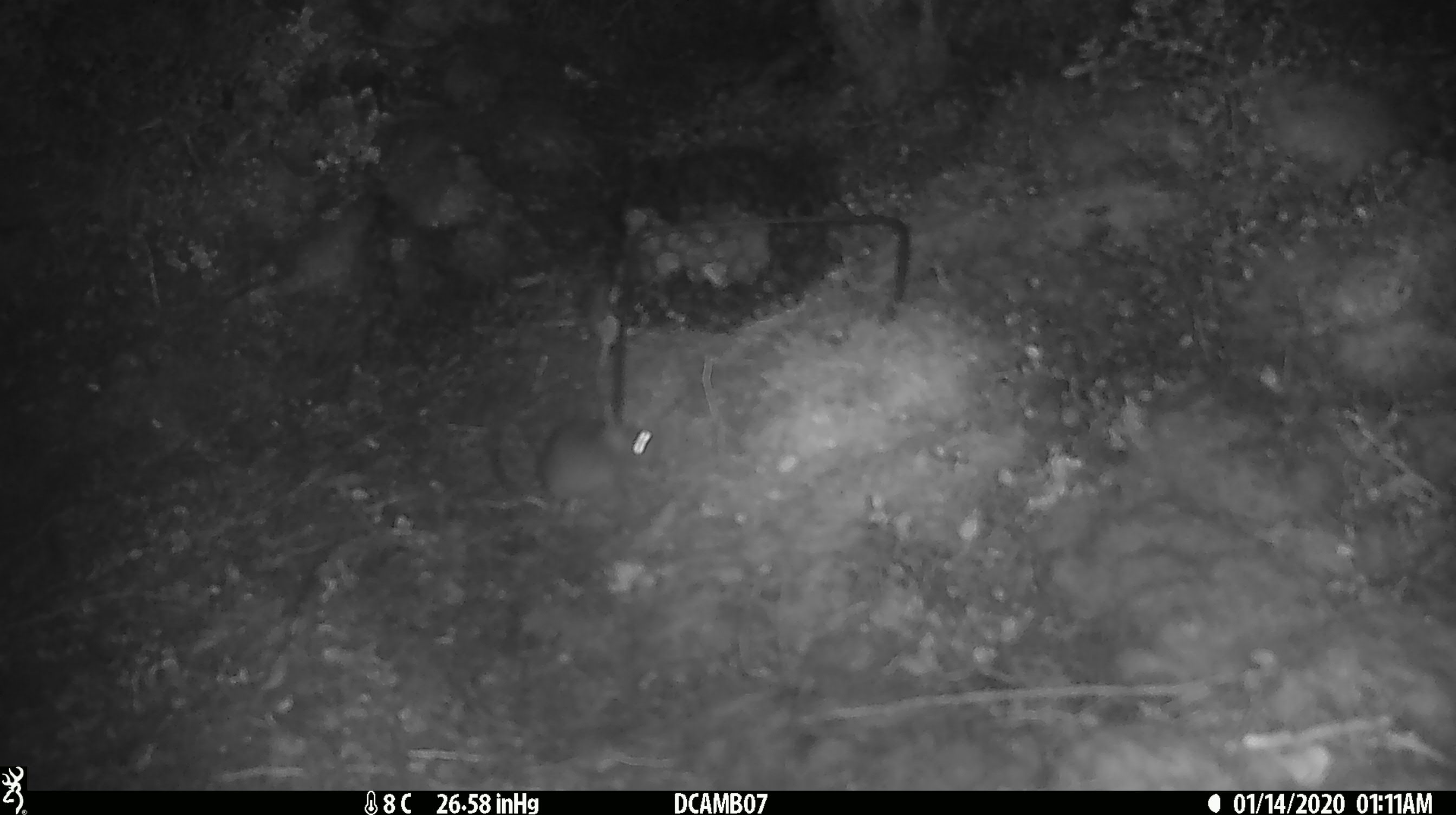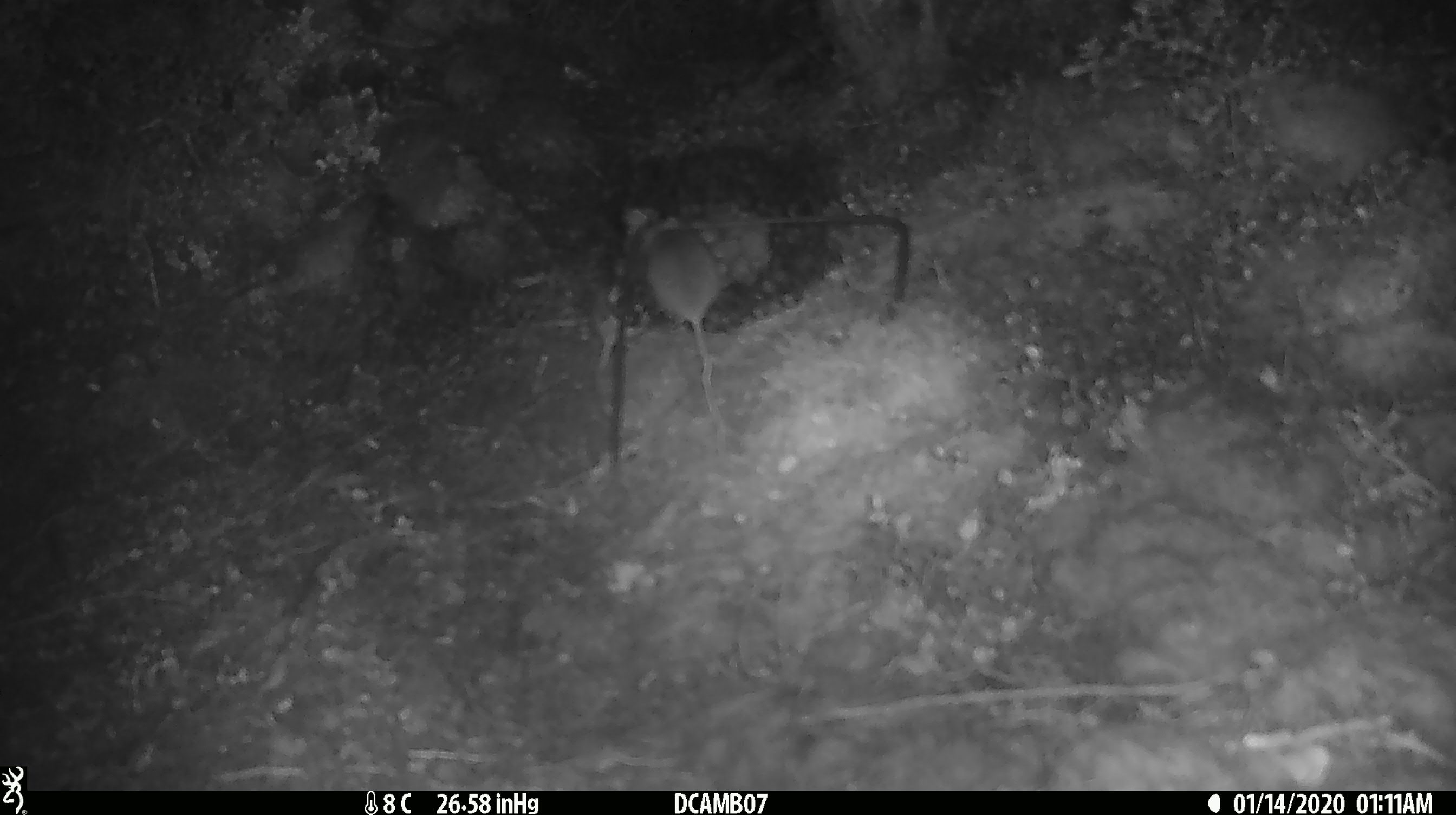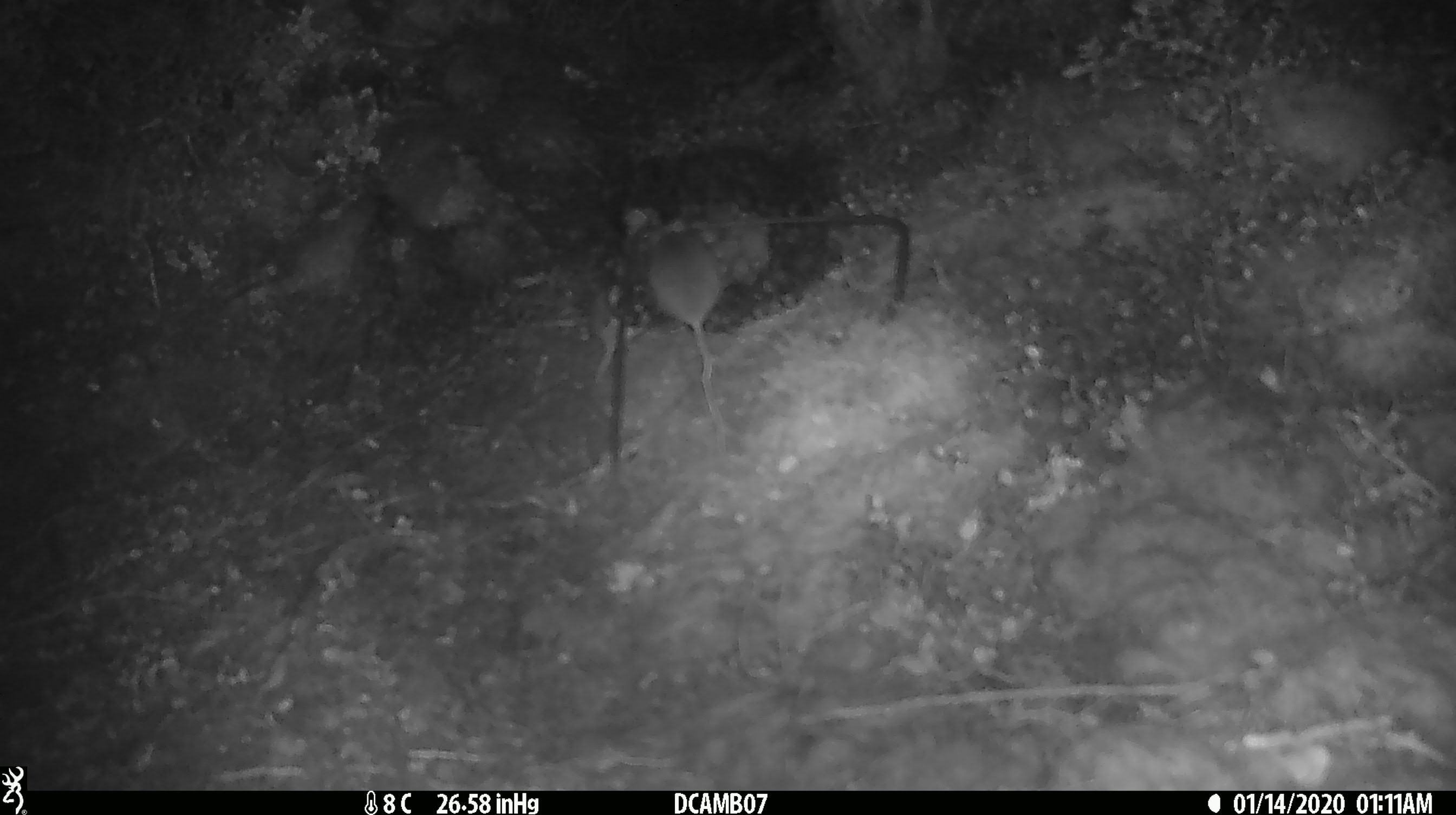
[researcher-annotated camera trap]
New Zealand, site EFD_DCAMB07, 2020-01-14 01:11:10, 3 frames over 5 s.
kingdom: Animalia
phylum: Chordata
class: Mammalia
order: Rodentia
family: Muridae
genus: Mus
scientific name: Mus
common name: mouse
Mouse (Mus).